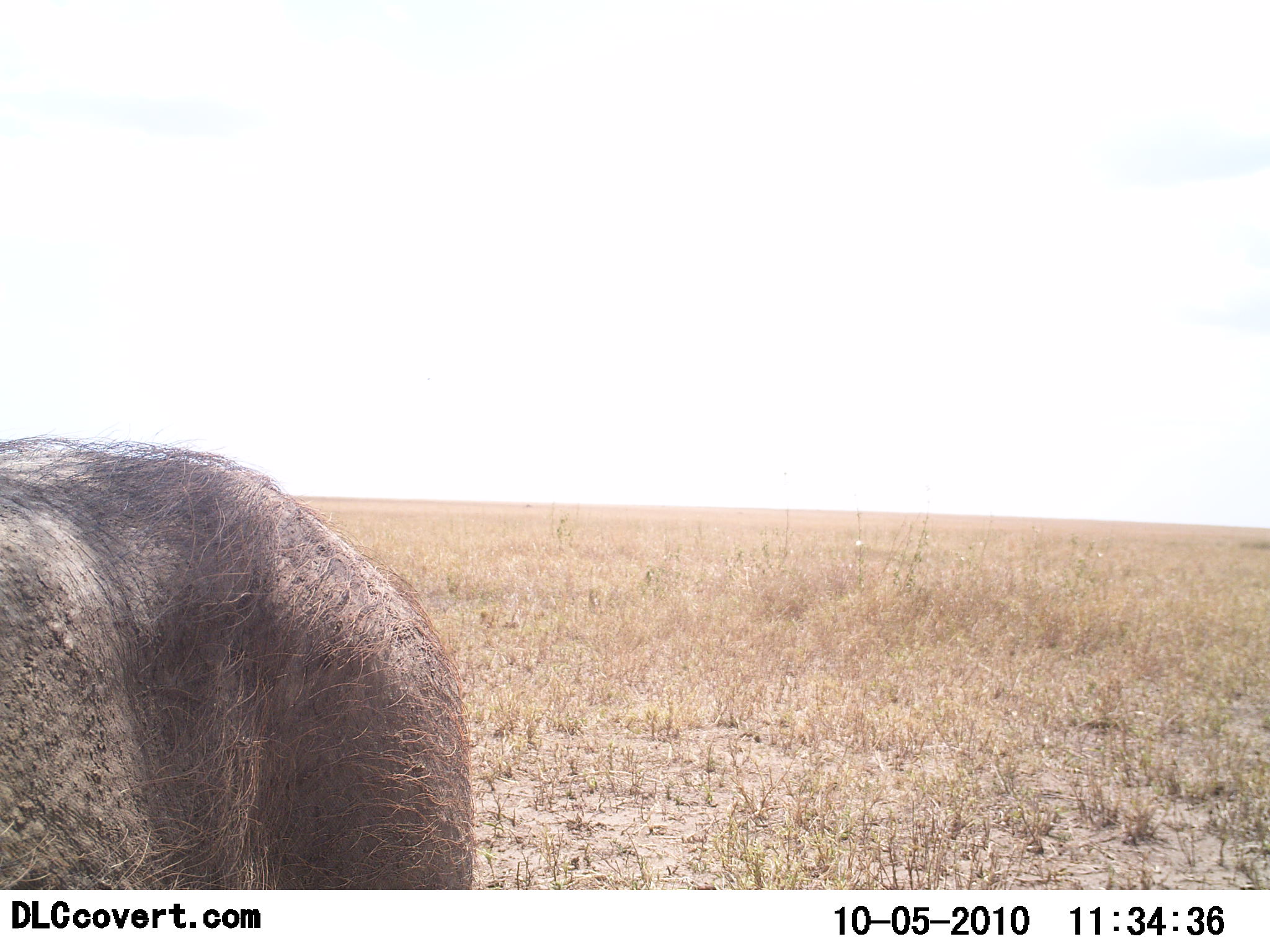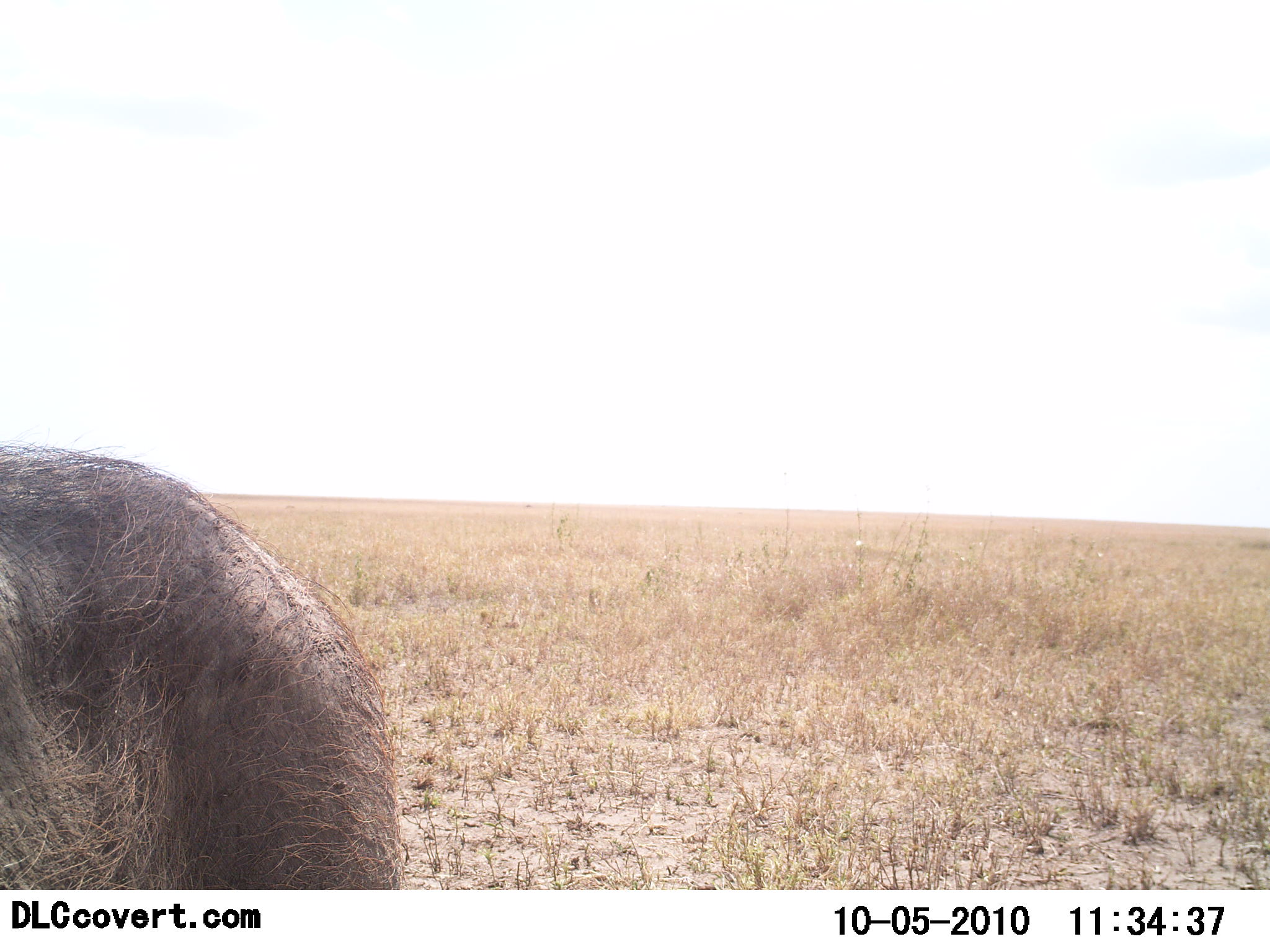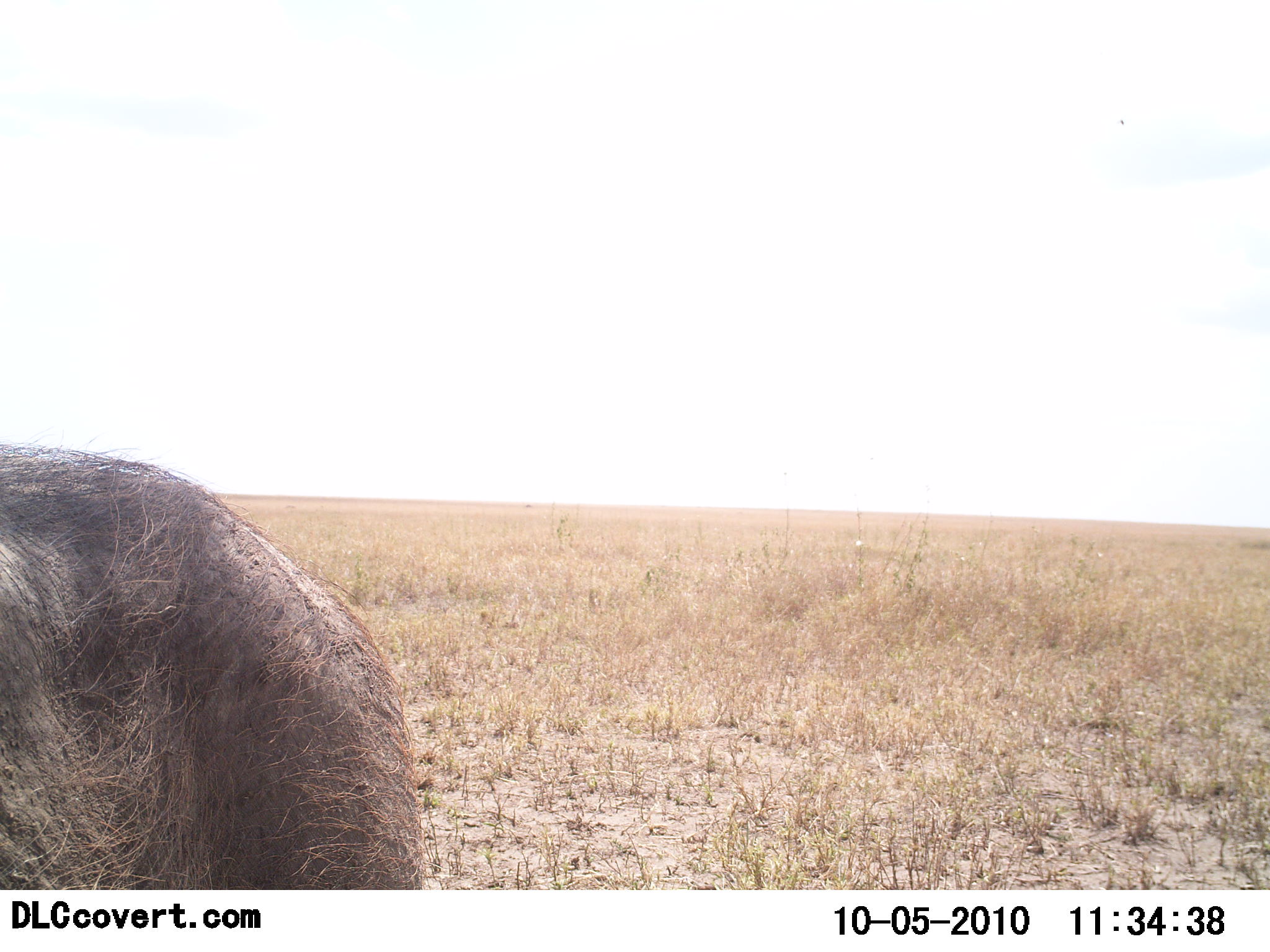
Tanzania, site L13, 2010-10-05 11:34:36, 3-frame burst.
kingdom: Animalia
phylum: Chordata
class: Mammalia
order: Artiodactyla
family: Suidae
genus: Phacochoerus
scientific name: Phacochoerus africanus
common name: warthog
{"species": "warthog (Phacochoerus africanus)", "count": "1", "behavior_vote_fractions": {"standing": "75%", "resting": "0%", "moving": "25%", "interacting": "8%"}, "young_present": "0%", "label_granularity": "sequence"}